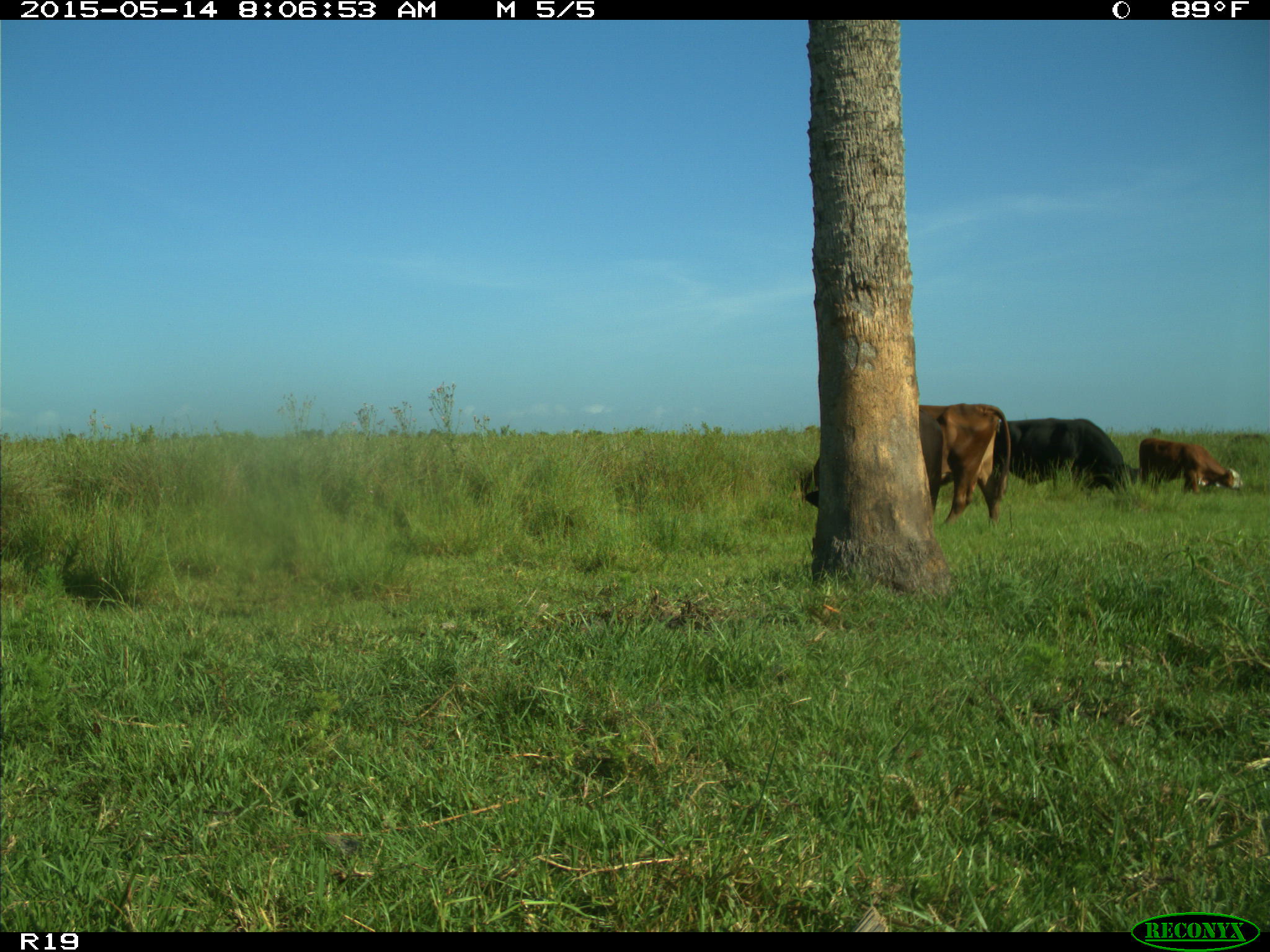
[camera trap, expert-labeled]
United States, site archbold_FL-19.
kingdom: Animalia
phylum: Chordata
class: Mammalia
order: Artiodactyla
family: Bovidae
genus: Bos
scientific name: Bos taurus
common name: domestic cow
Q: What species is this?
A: Bos taurus (domestic cow).